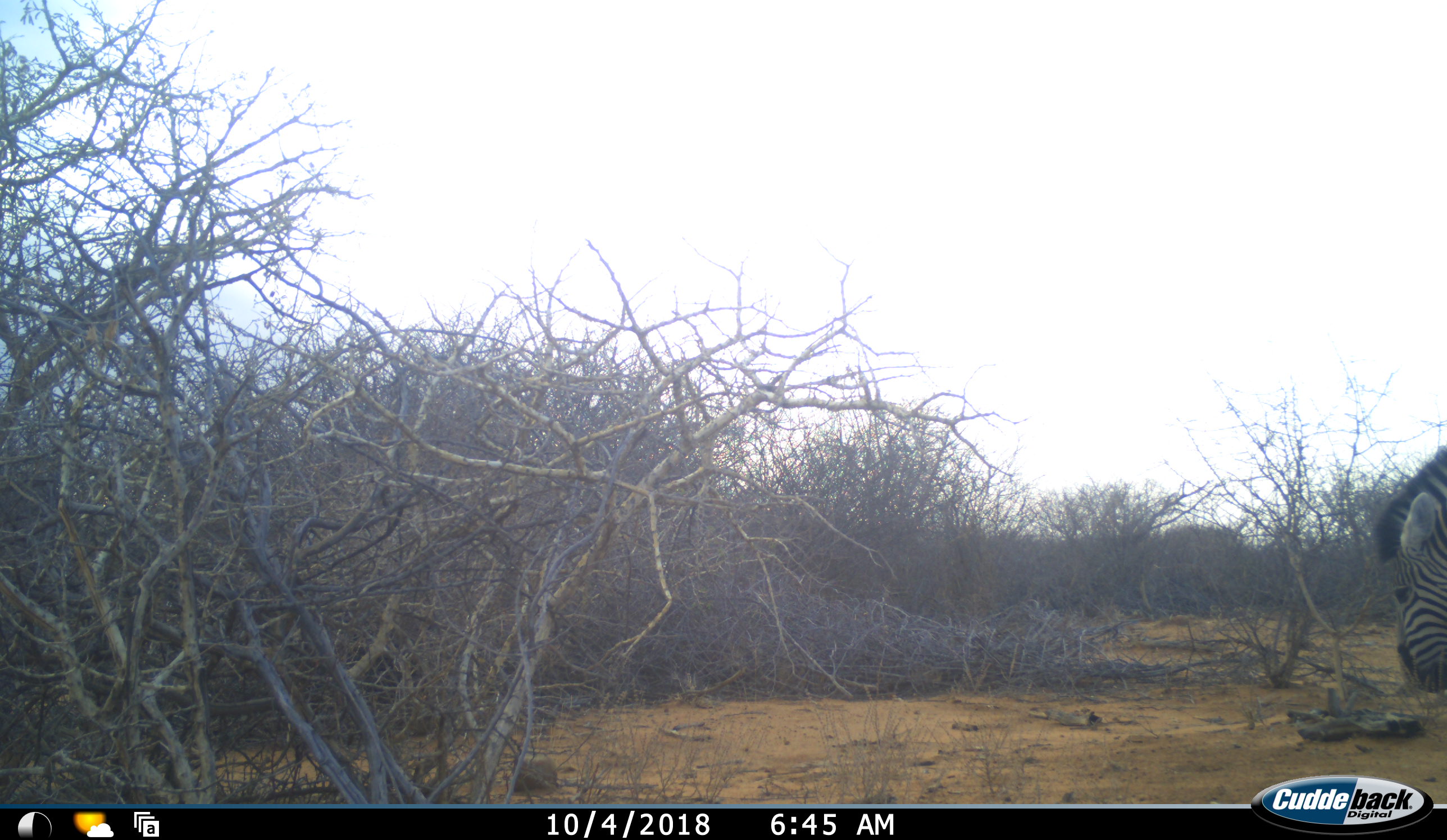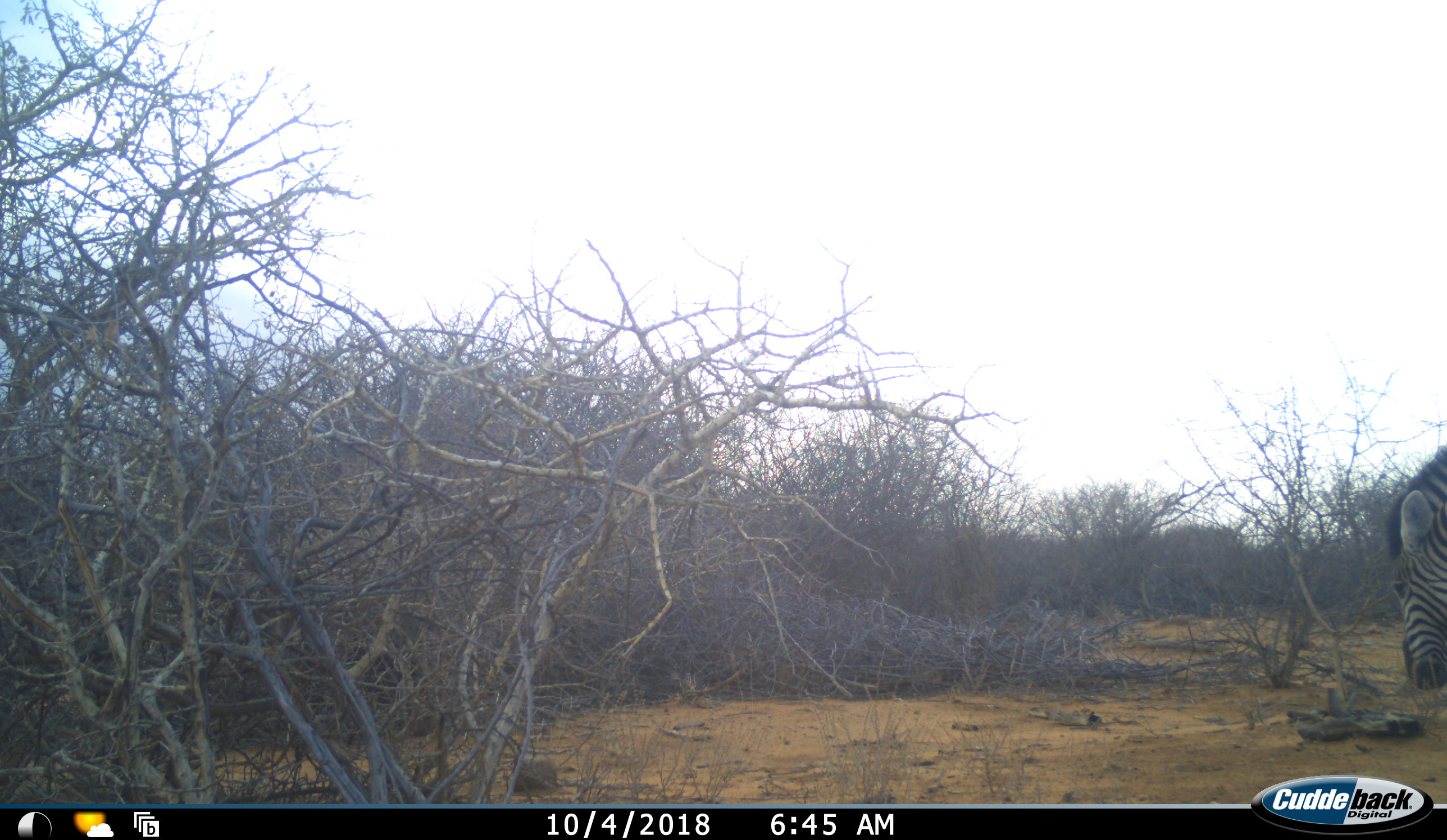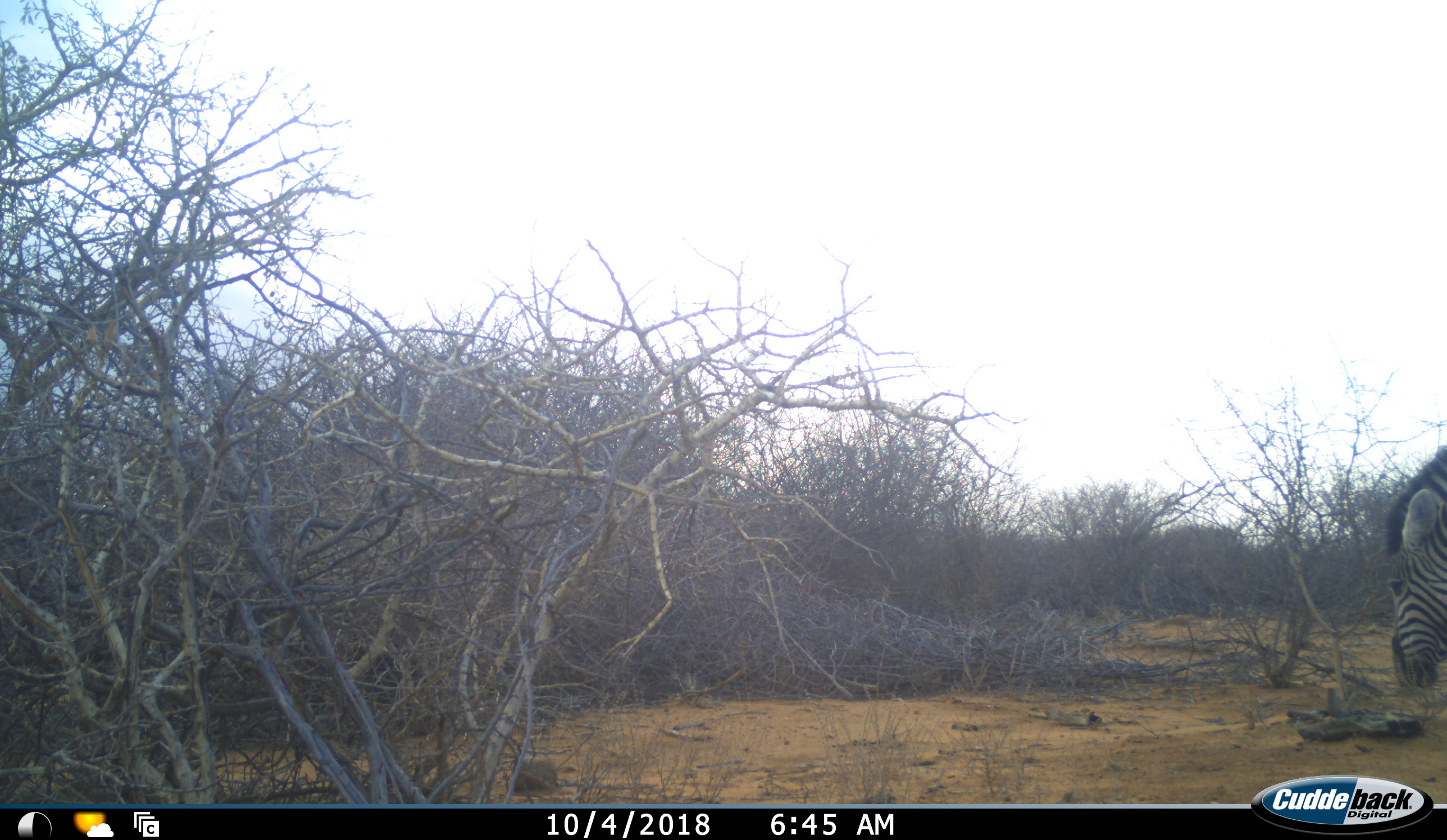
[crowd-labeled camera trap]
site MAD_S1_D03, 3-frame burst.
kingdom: Animalia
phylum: Chordata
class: Mammalia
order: Perissodactyla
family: Equidae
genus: Equus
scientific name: Equus quagga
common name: plains zebra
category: zebraplains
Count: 1.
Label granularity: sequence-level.